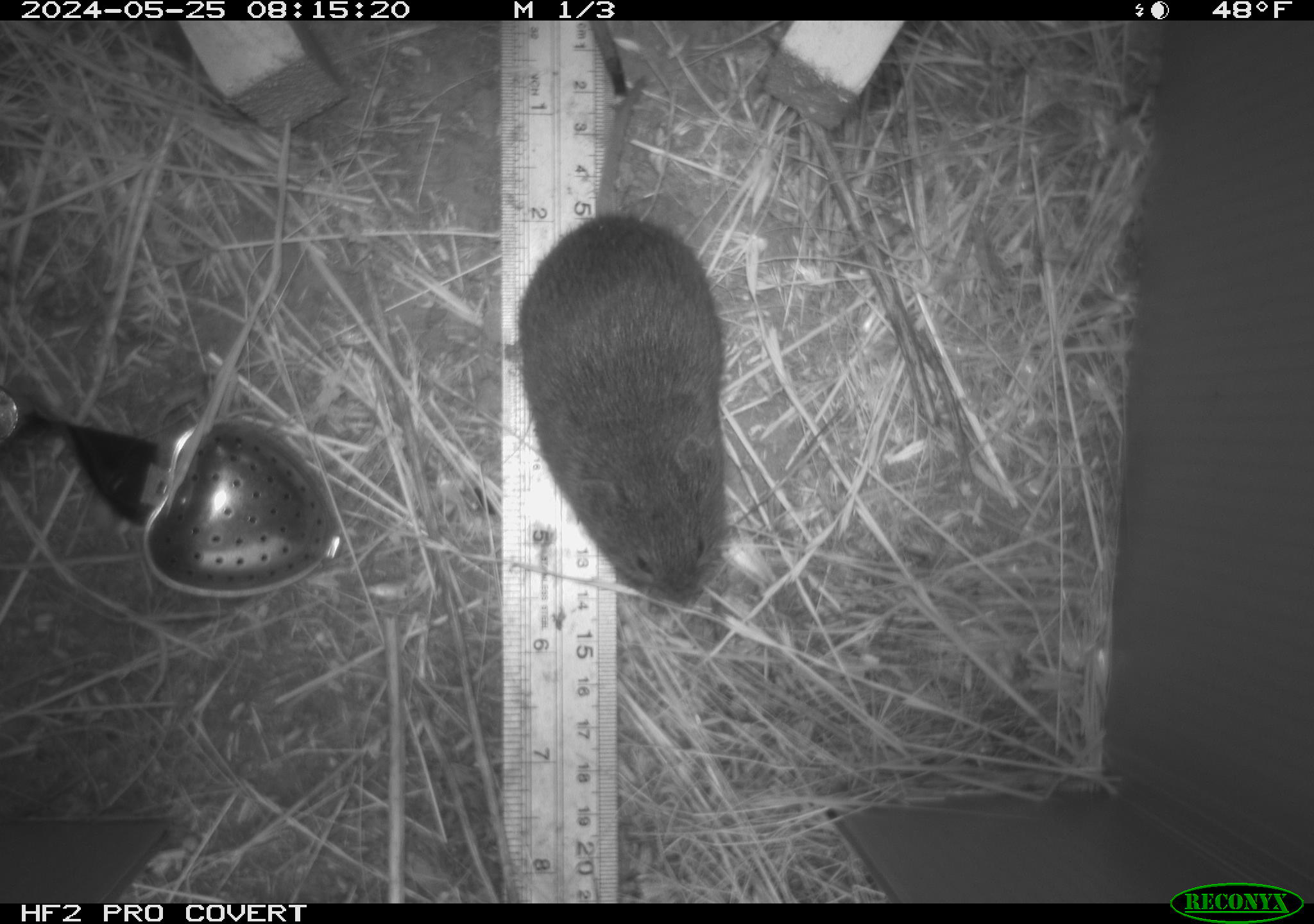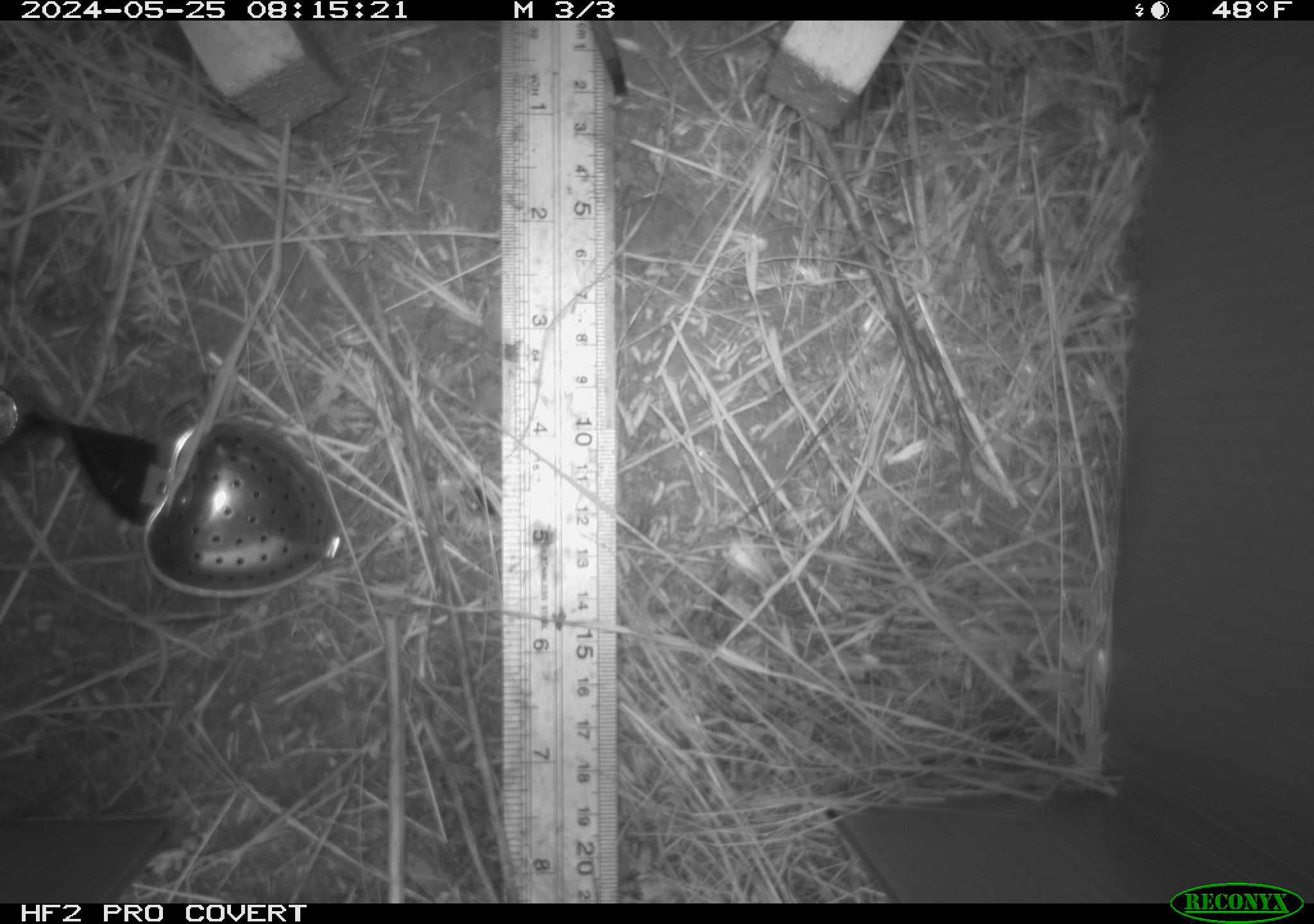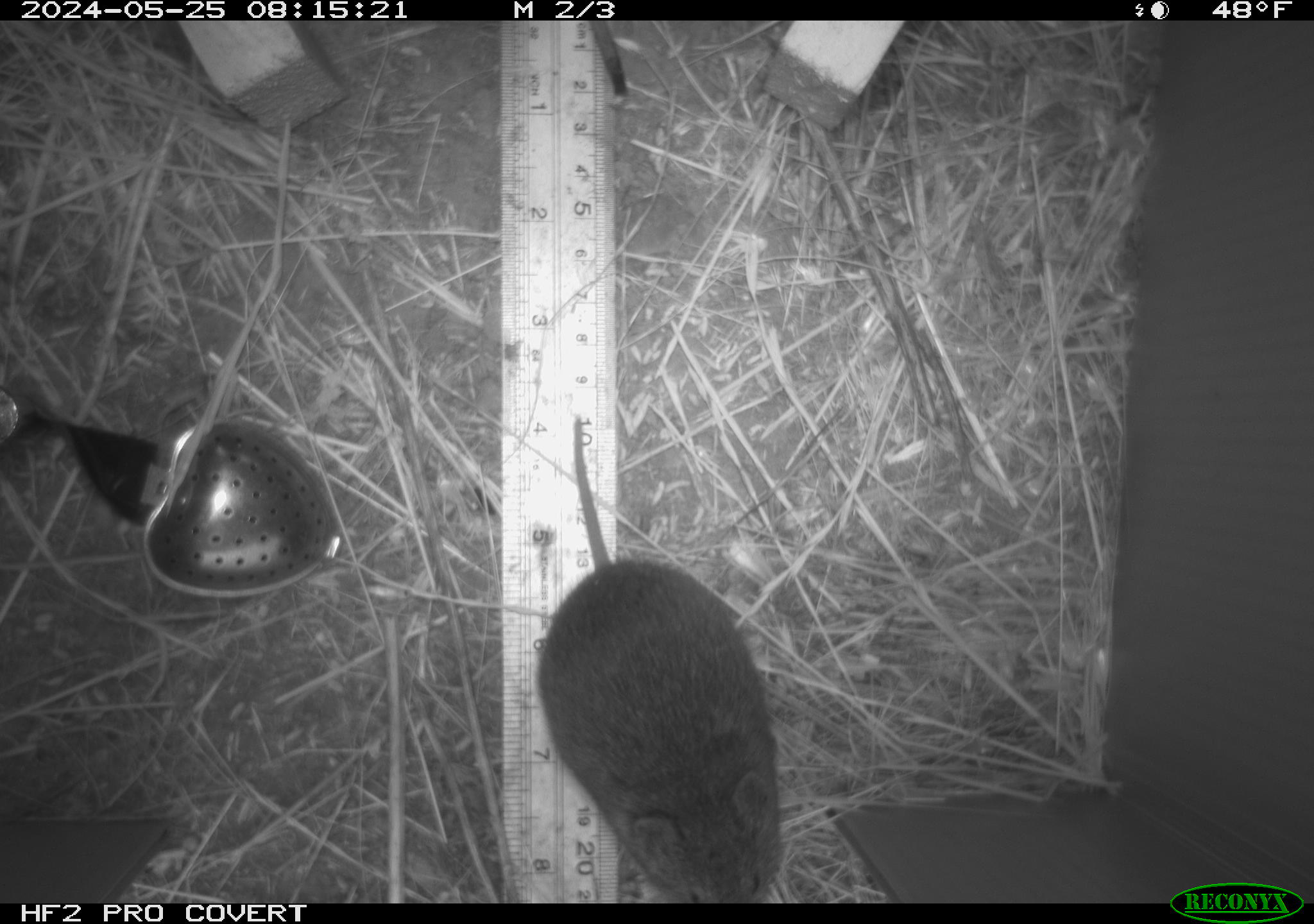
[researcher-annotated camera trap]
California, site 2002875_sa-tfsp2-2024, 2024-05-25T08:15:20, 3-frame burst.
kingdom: Animalia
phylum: Chordata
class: Mammalia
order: Rodentia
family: Cricetidae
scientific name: Arvicolinae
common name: voles, lemmings, and muskrats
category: arvicolinae subfamily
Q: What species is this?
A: Arvicolinae subfamily (voles, lemmings, and muskrats) (Arvicolinae).